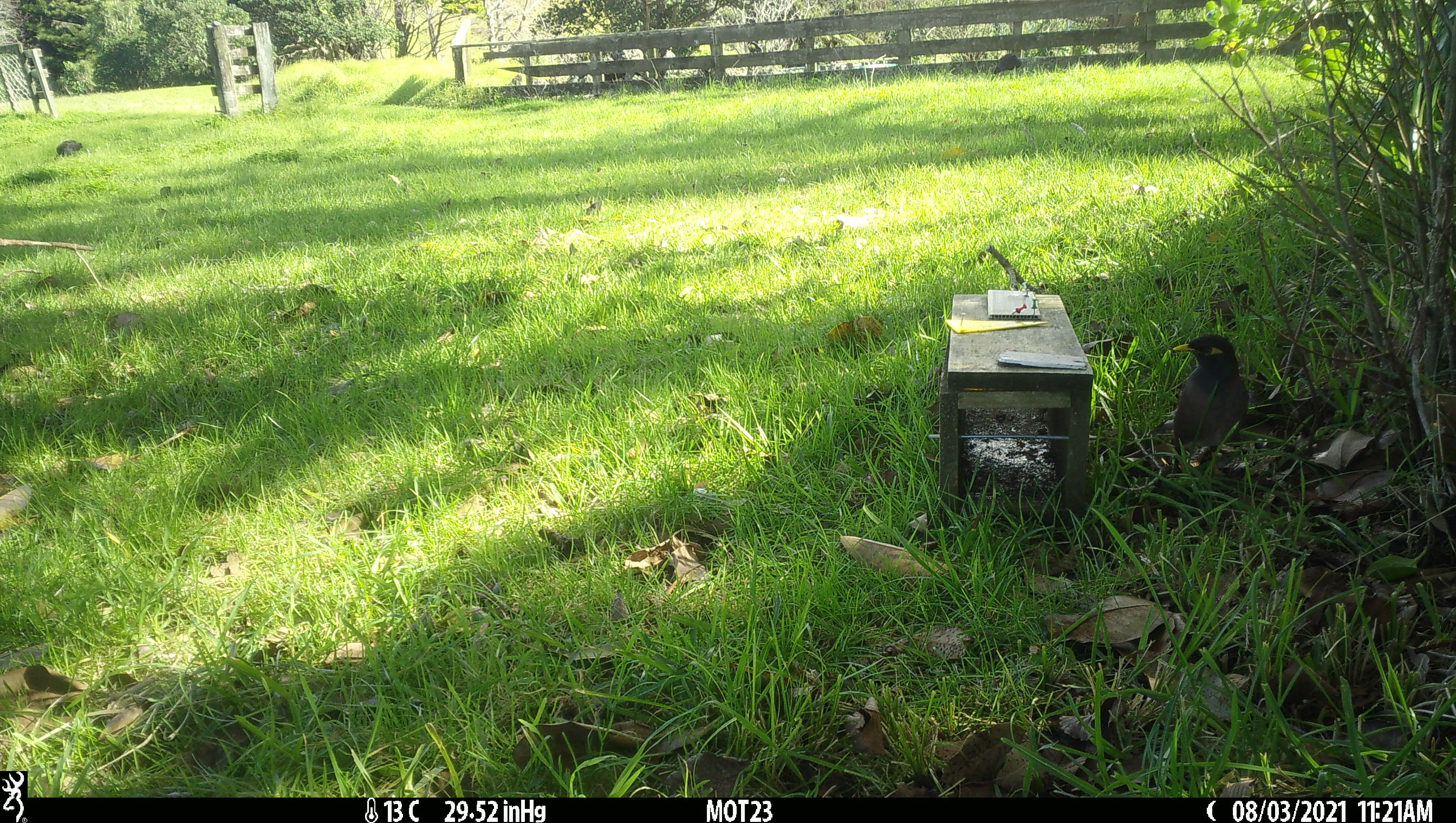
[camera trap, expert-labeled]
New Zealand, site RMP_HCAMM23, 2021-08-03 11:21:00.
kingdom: Animalia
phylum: Chordata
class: Aves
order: Passeriformes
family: Sturnidae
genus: Acridotheres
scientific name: Acridotheres tristis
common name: common myna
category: myna